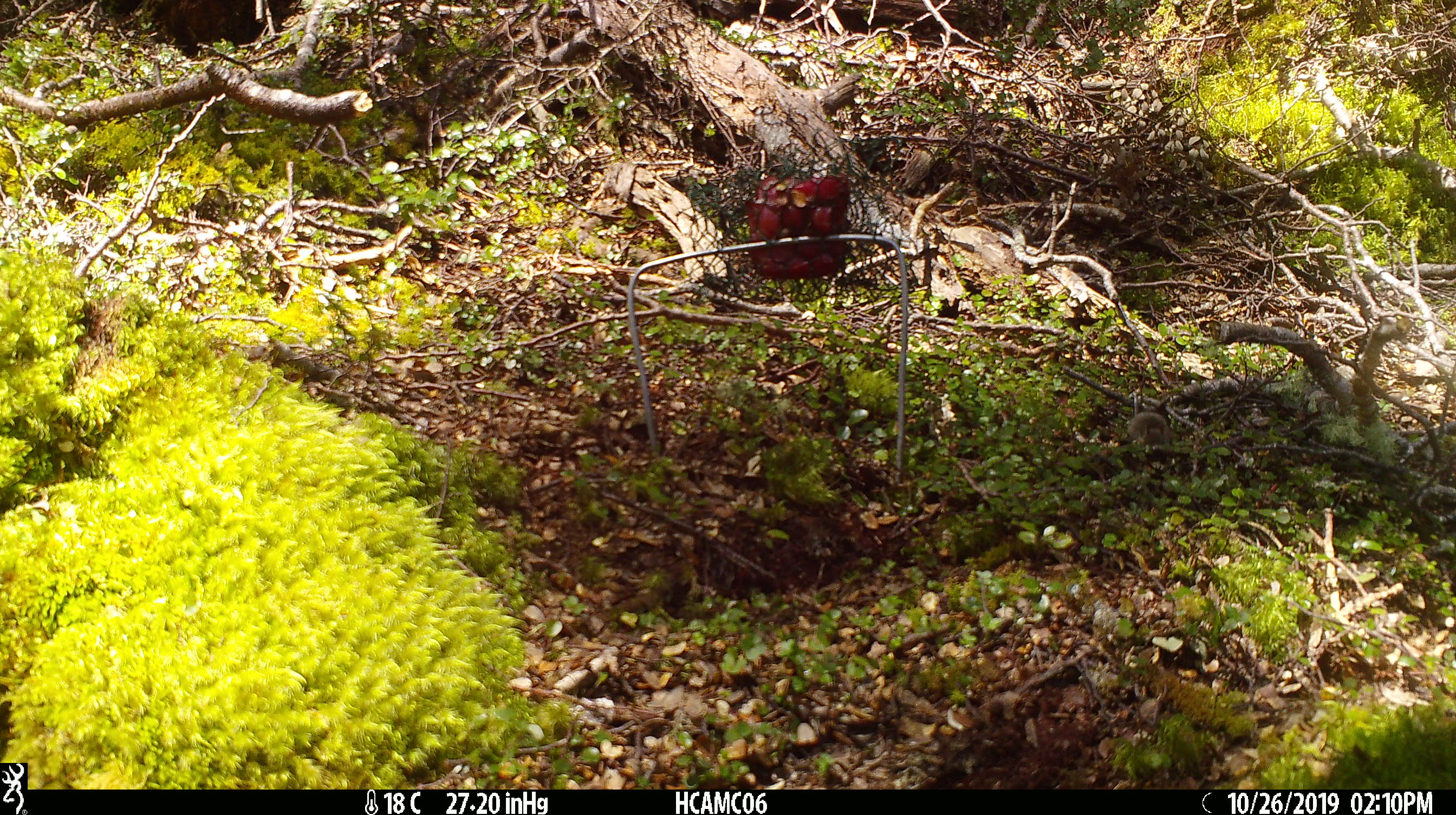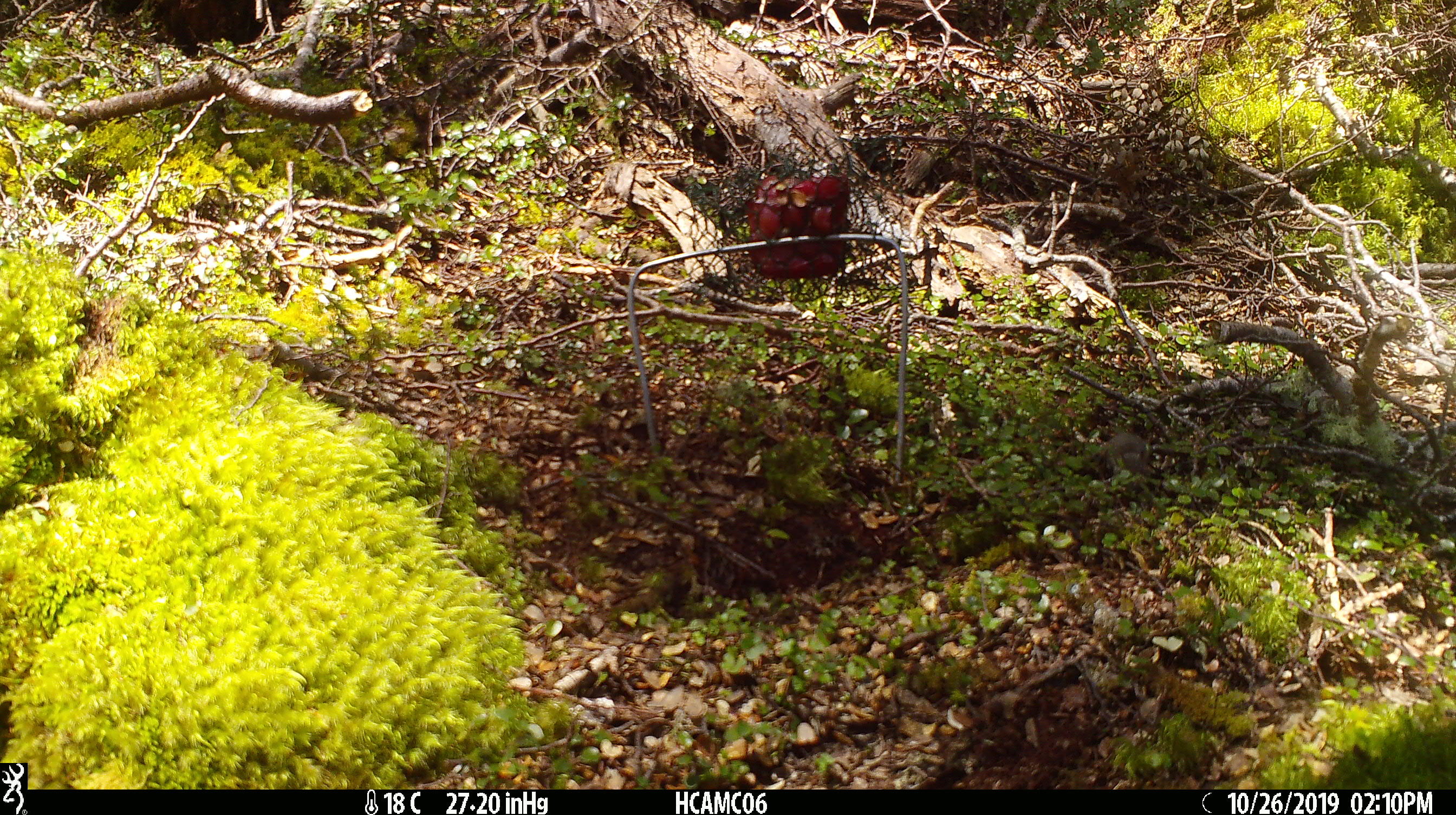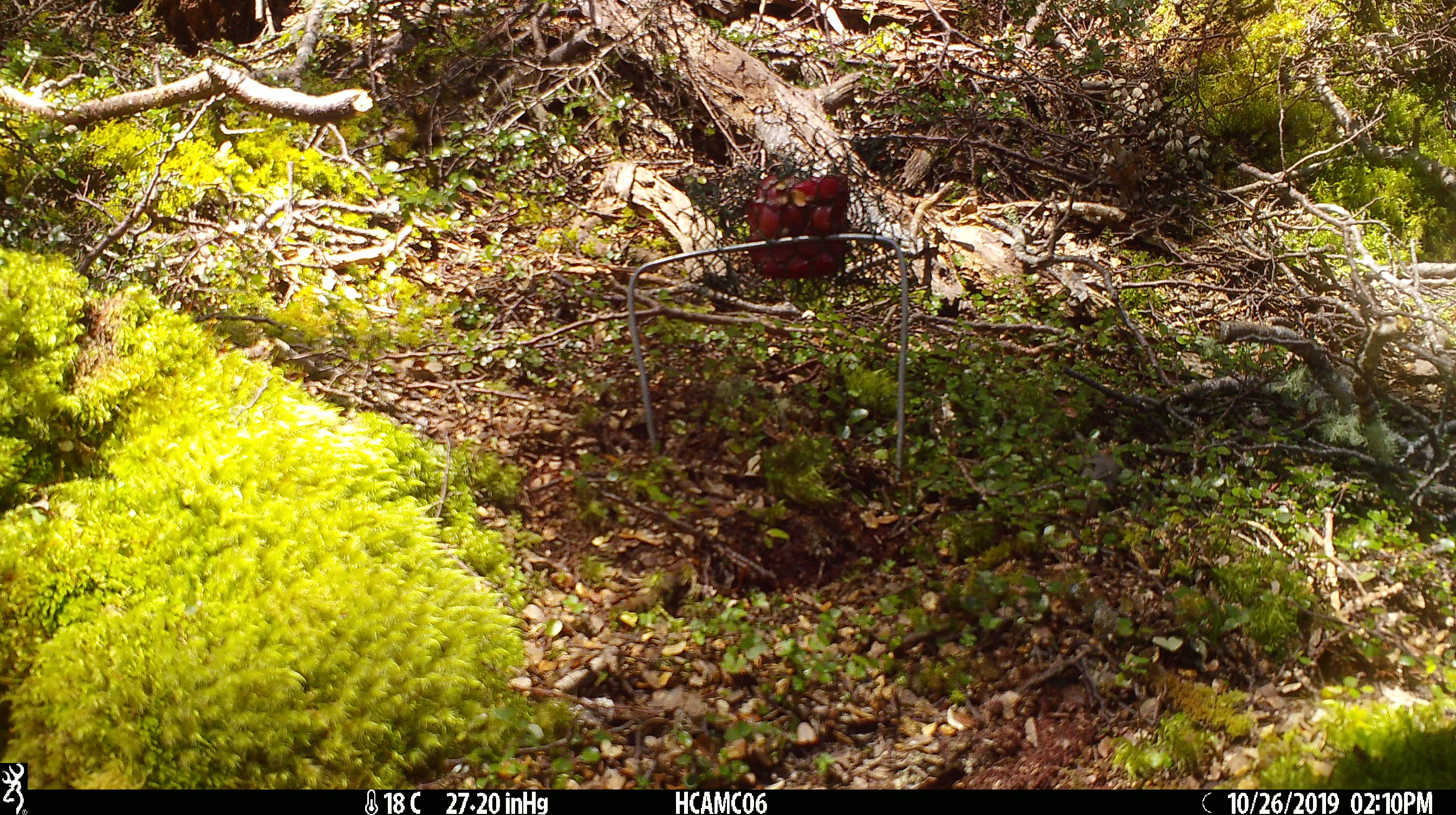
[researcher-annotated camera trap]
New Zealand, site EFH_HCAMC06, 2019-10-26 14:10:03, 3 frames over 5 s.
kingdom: Animalia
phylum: Chordata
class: Mammalia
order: Rodentia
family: Muridae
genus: Mus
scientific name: Mus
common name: mouse